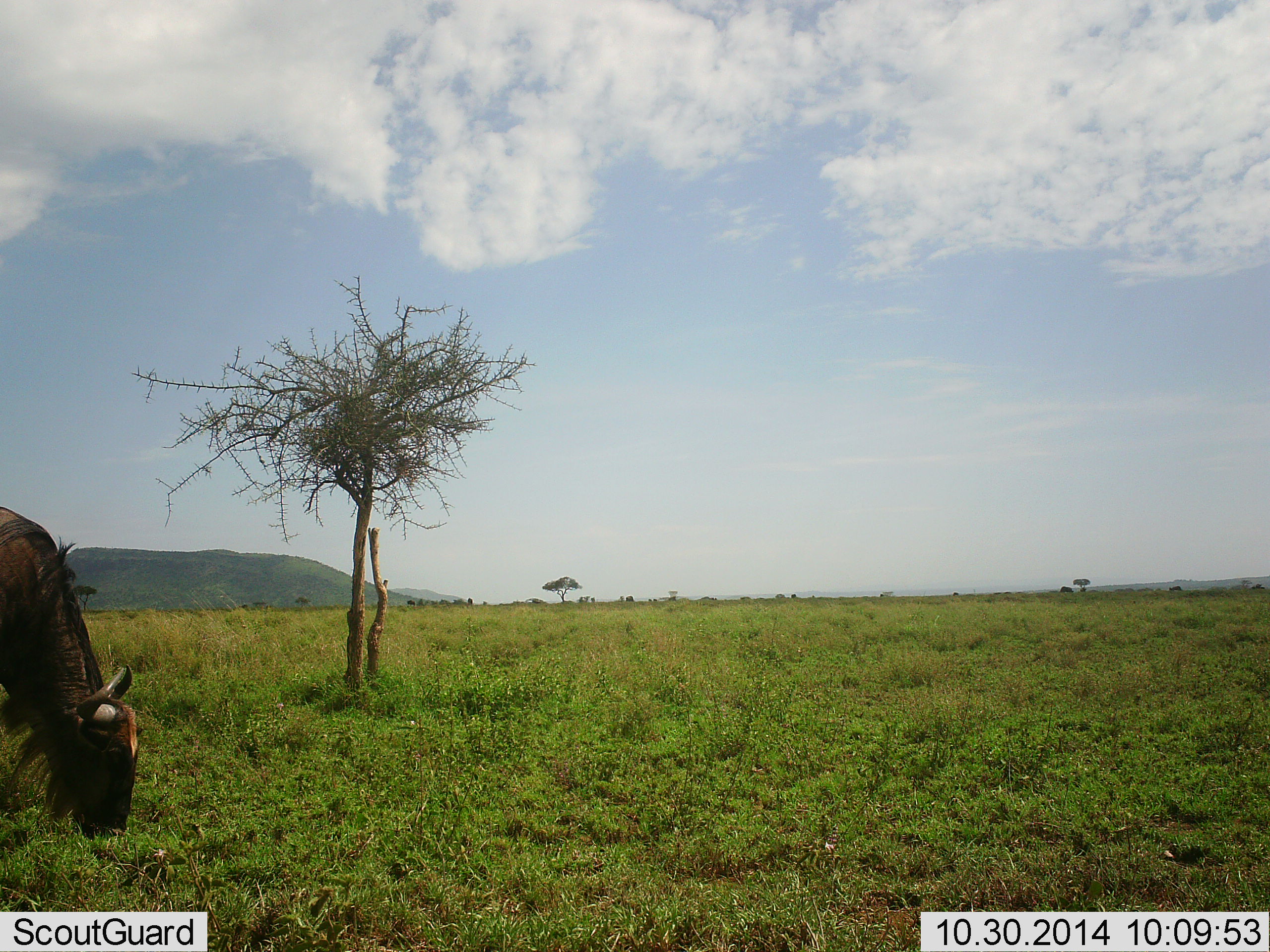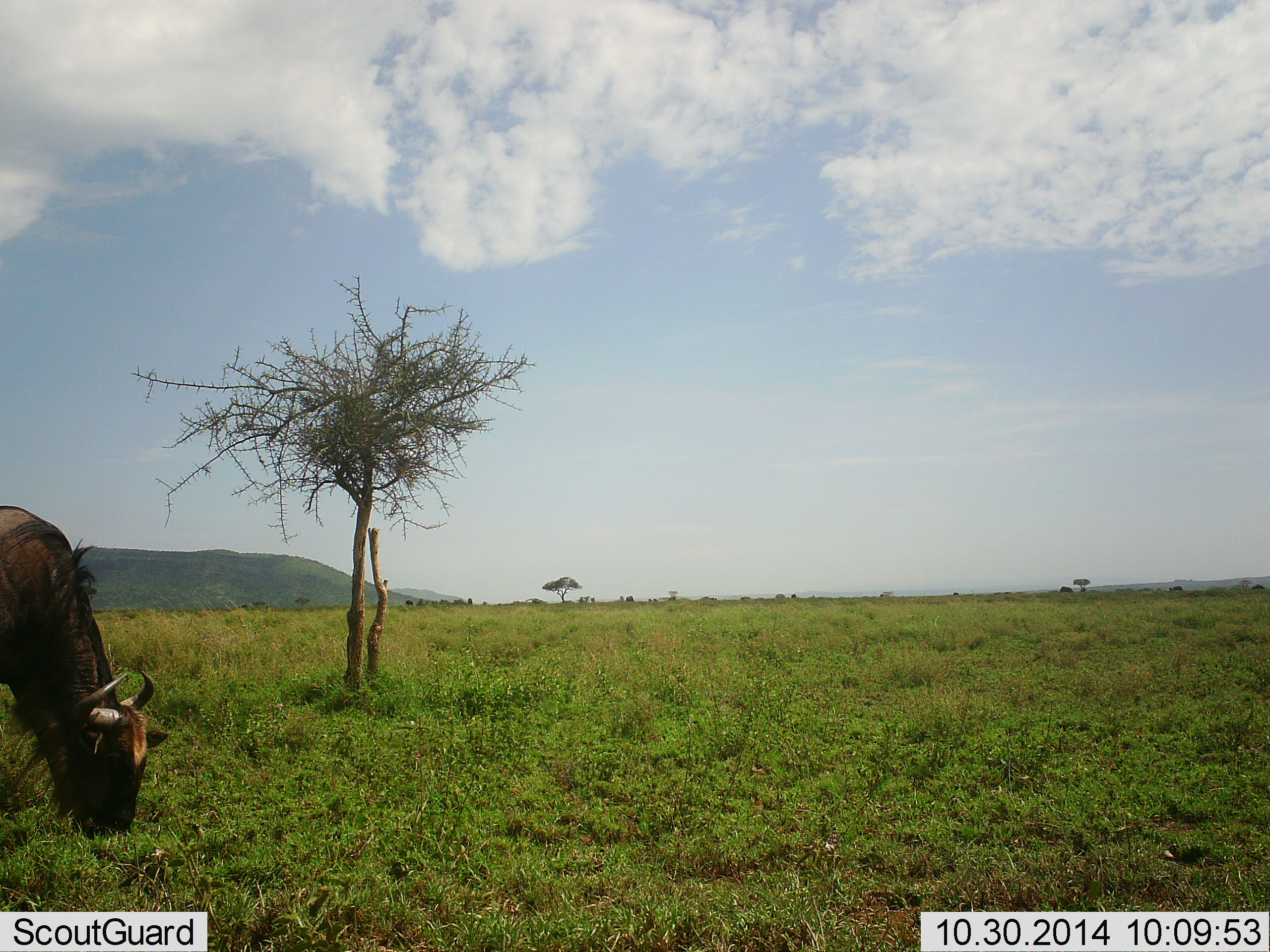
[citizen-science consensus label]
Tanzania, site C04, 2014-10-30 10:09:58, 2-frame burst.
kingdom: Animalia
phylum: Chordata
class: Mammalia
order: Artiodactyla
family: Bovidae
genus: Connochaetes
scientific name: Connochaetes taurinus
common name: blue wildebeest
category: wildebeest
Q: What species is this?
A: Wildebeest (blue wildebeest) (Connochaetes taurinus).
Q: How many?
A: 1.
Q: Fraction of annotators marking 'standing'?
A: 40%.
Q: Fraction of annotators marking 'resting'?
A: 0%.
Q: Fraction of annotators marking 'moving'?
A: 10%.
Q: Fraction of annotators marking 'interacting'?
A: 0%.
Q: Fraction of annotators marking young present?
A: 0%.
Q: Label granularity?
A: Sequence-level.